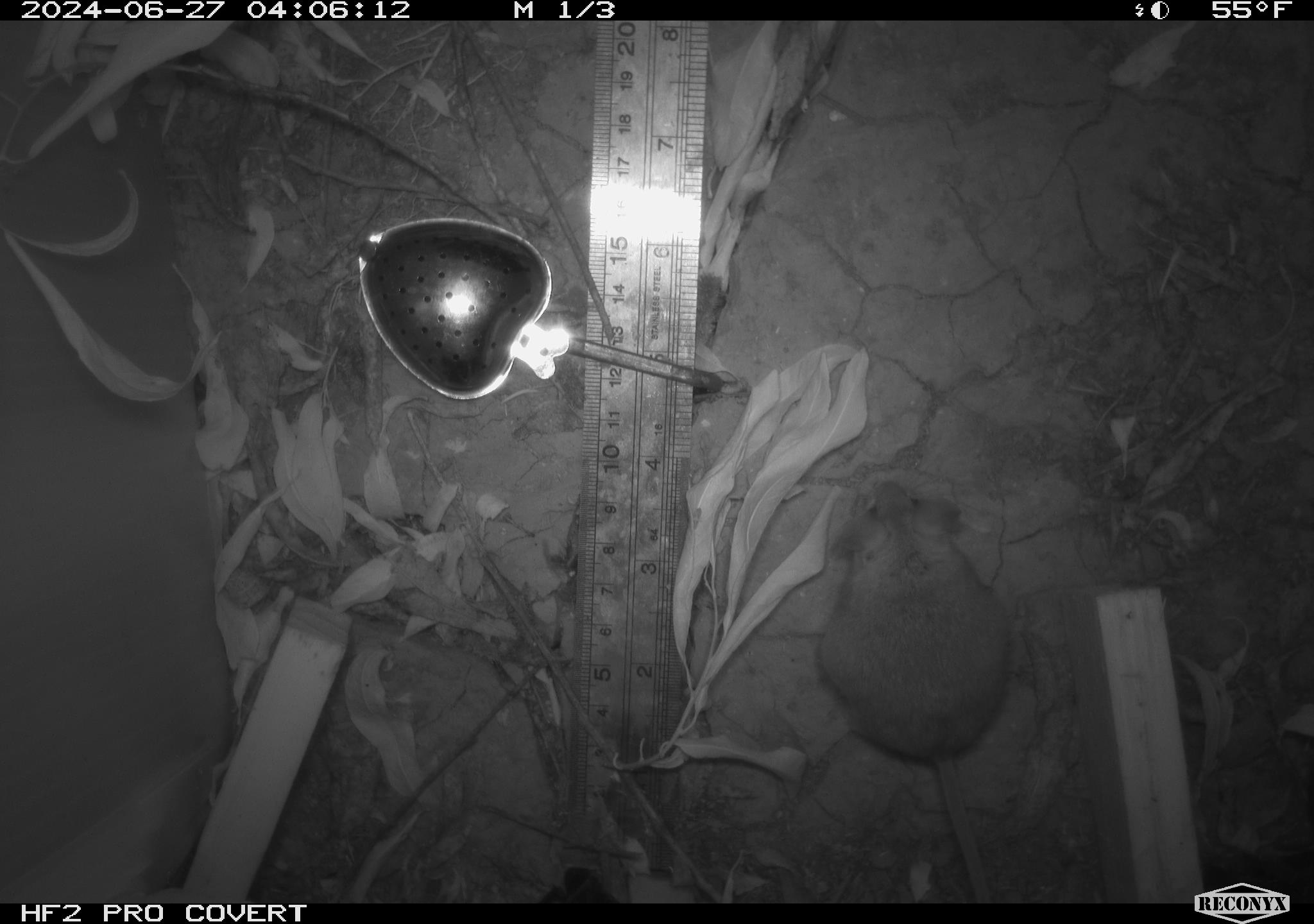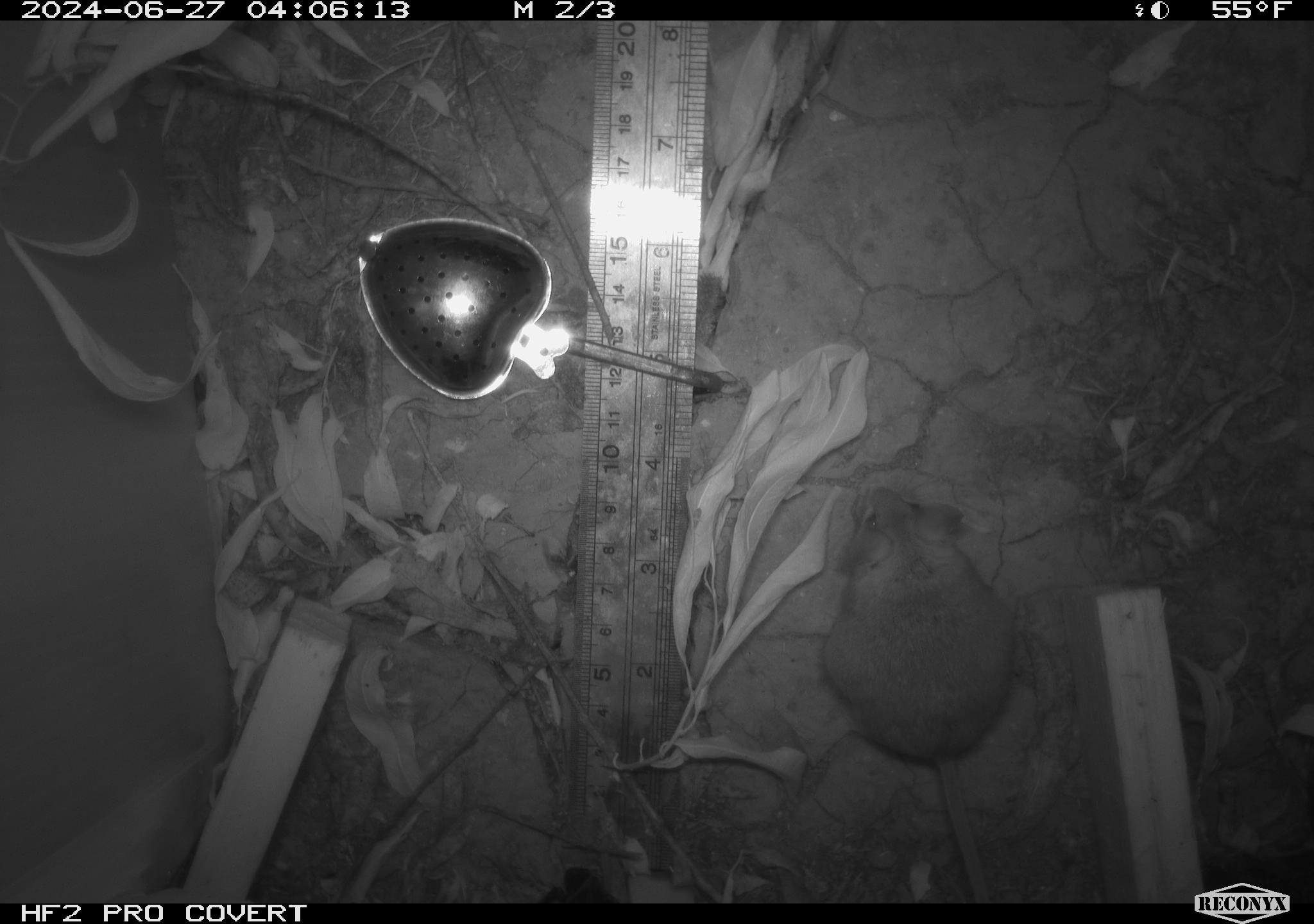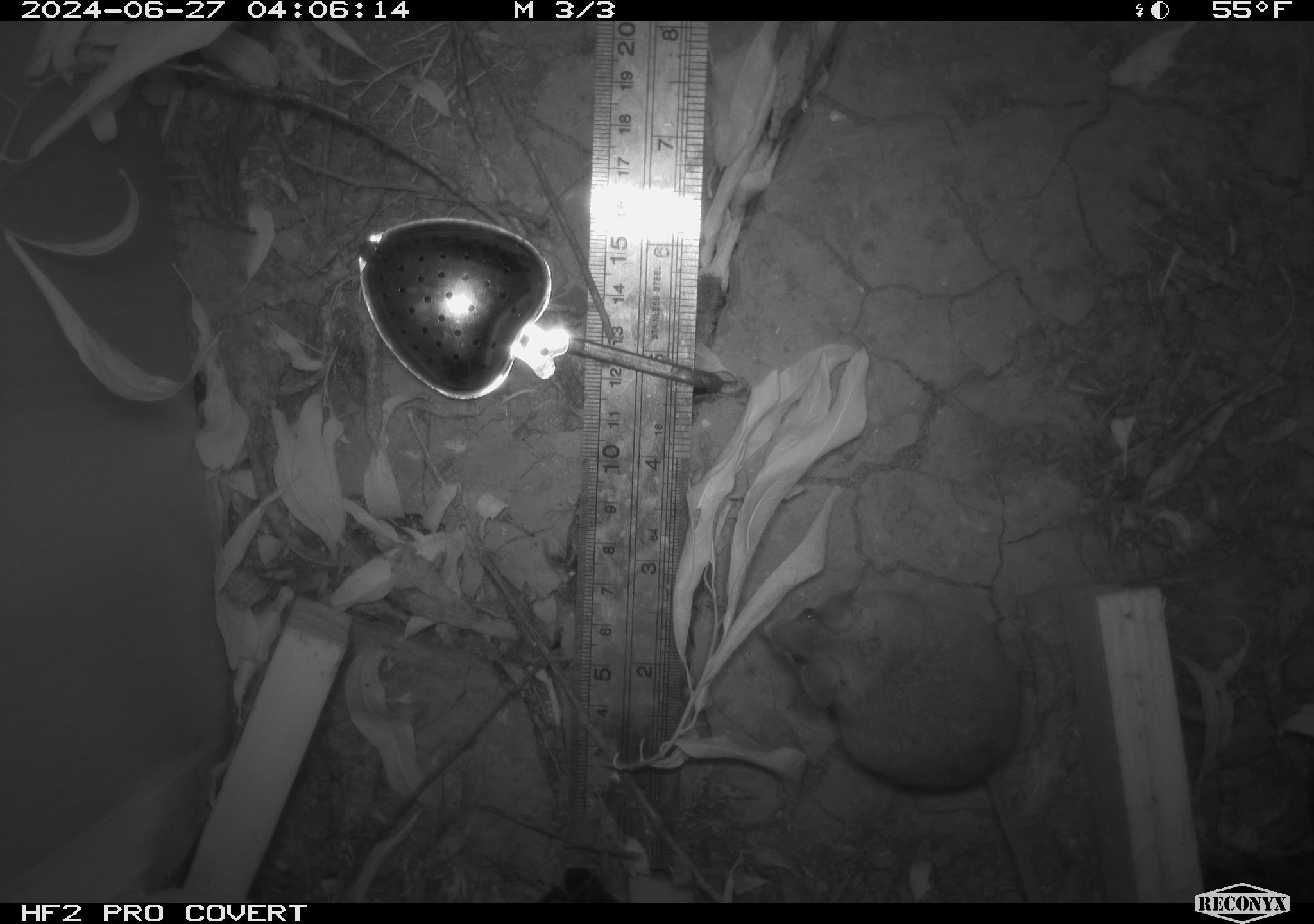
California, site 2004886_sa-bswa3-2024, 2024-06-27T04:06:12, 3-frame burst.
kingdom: Animalia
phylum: Chordata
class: Mammalia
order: Rodentia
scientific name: Rodentia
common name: mouse species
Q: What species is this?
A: Mouse species (Rodentia).